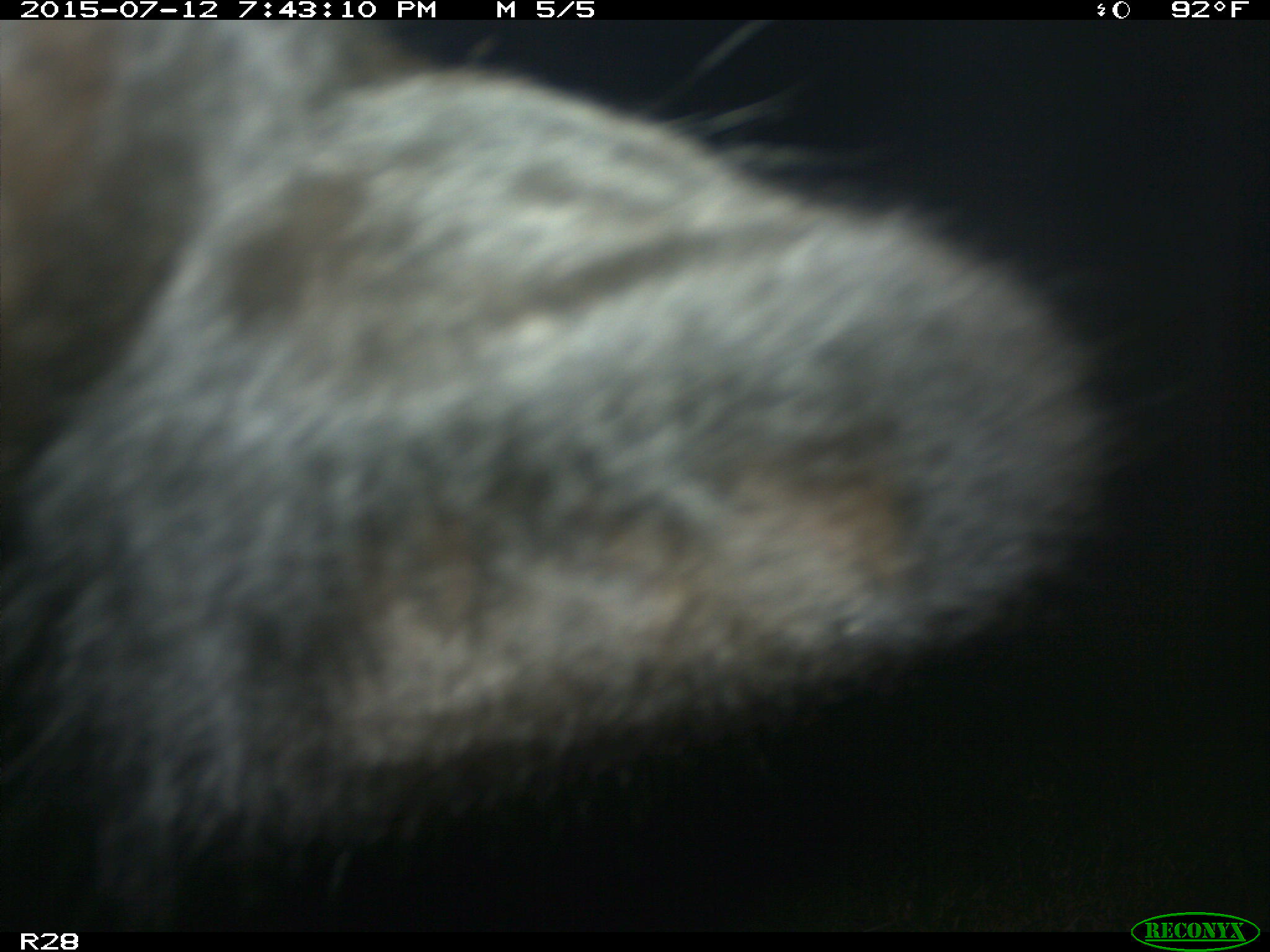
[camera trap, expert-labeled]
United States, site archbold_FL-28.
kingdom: Animalia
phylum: Chordata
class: Mammalia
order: Artiodactyla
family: Bovidae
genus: Bos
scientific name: Bos taurus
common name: domestic cow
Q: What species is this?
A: Bos taurus (domestic cow).